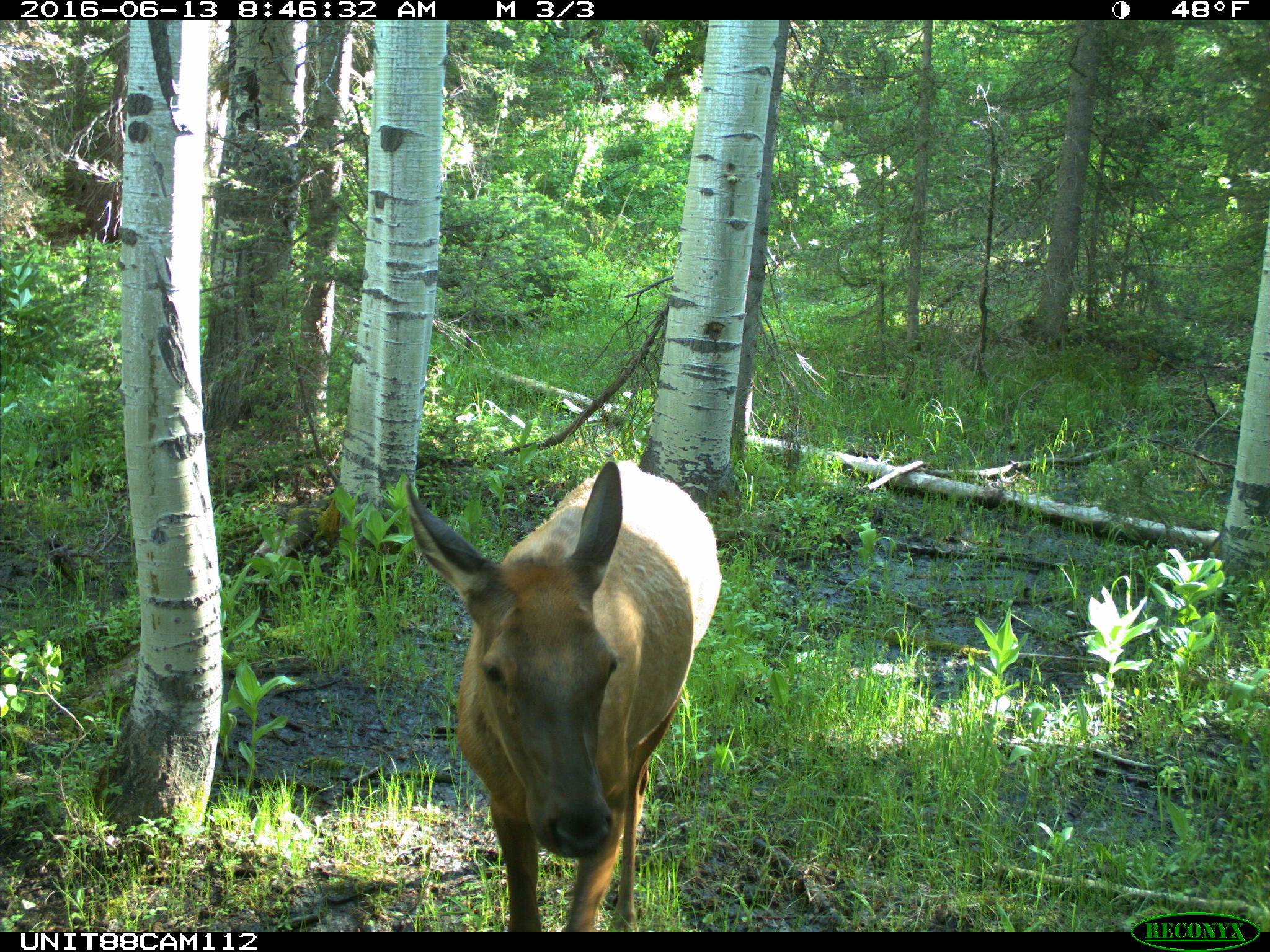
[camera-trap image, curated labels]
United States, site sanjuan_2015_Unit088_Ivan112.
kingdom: Animalia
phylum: Chordata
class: Mammalia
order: Artiodactyla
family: Cervidae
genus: Cervus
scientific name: Cervus elaphus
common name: red deer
Cervus elaphus (red deer).